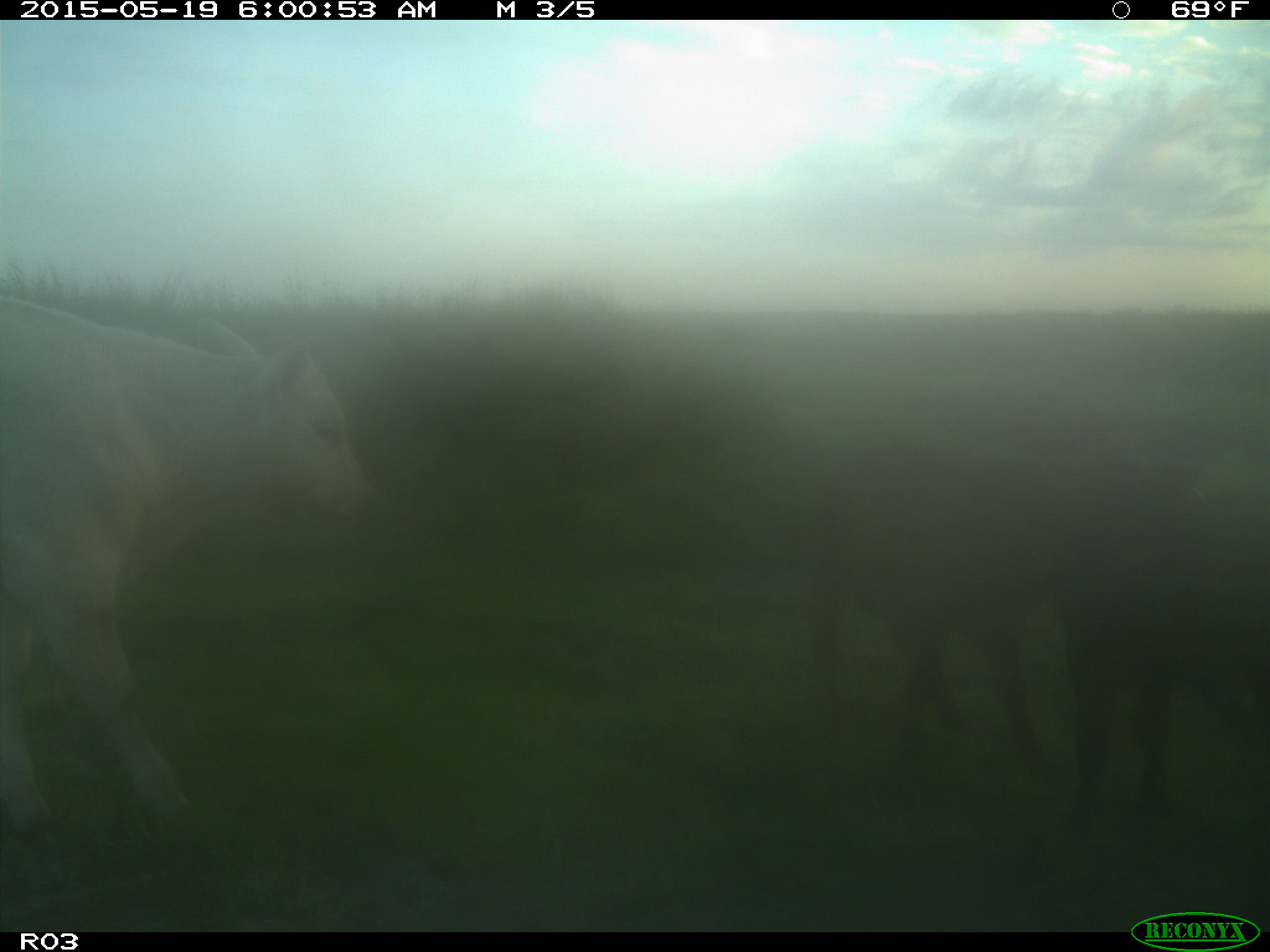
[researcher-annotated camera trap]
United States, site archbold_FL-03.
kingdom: Animalia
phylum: Chordata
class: Mammalia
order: Artiodactyla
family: Bovidae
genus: Bos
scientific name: Bos taurus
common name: domestic cow